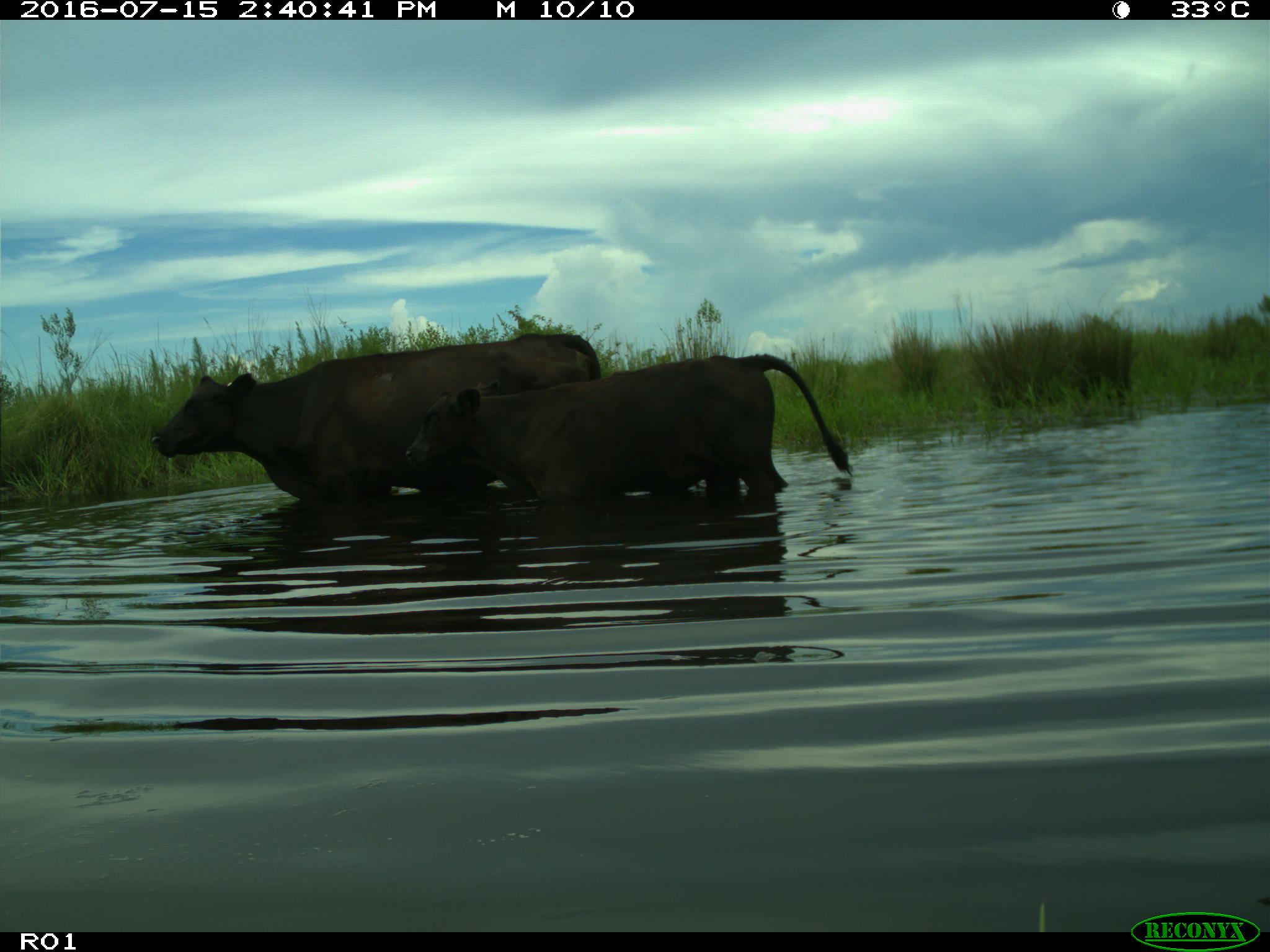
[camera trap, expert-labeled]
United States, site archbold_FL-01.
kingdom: Animalia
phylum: Chordata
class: Mammalia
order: Artiodactyla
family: Bovidae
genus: Bos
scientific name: Bos taurus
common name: domestic cow